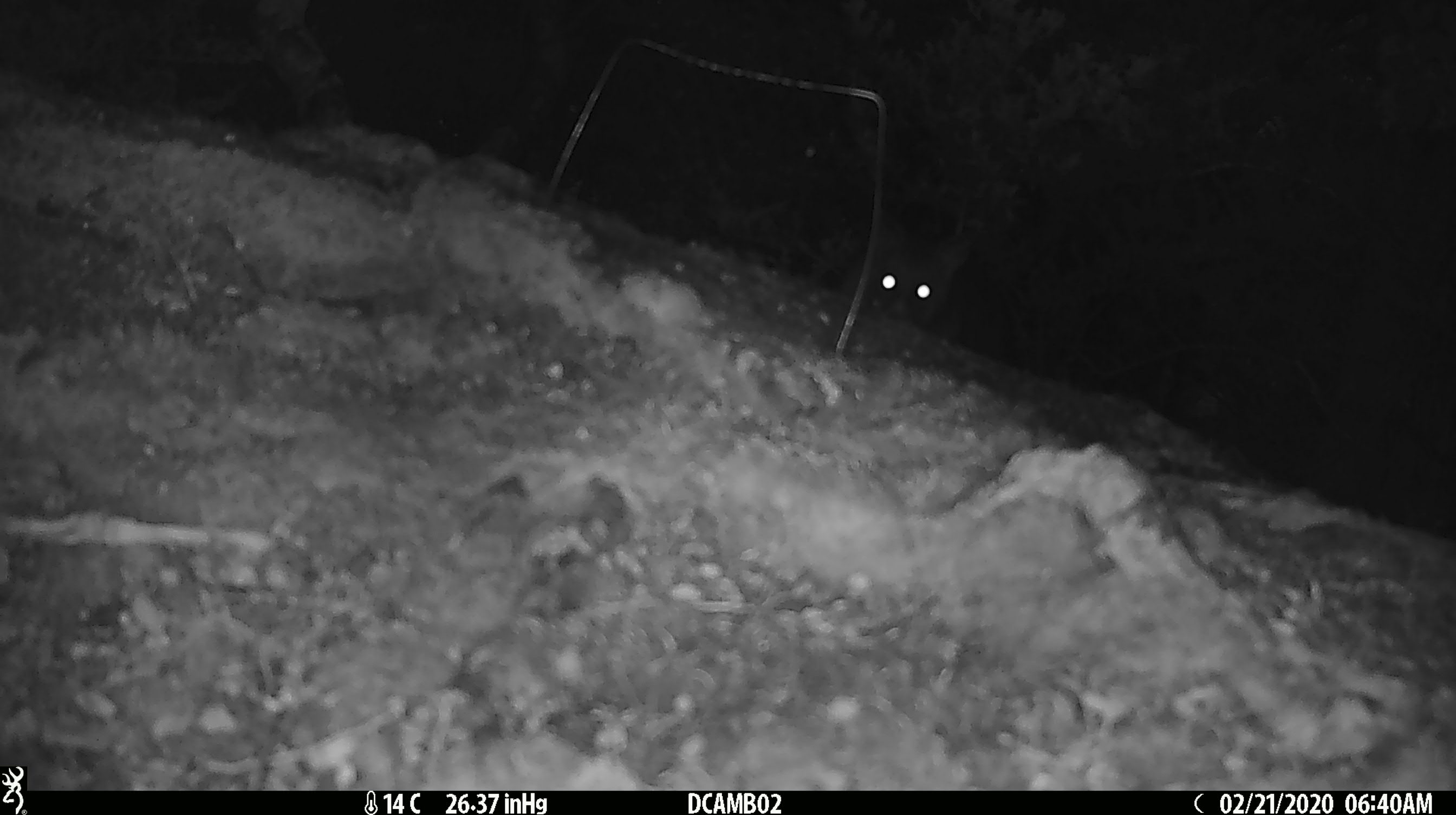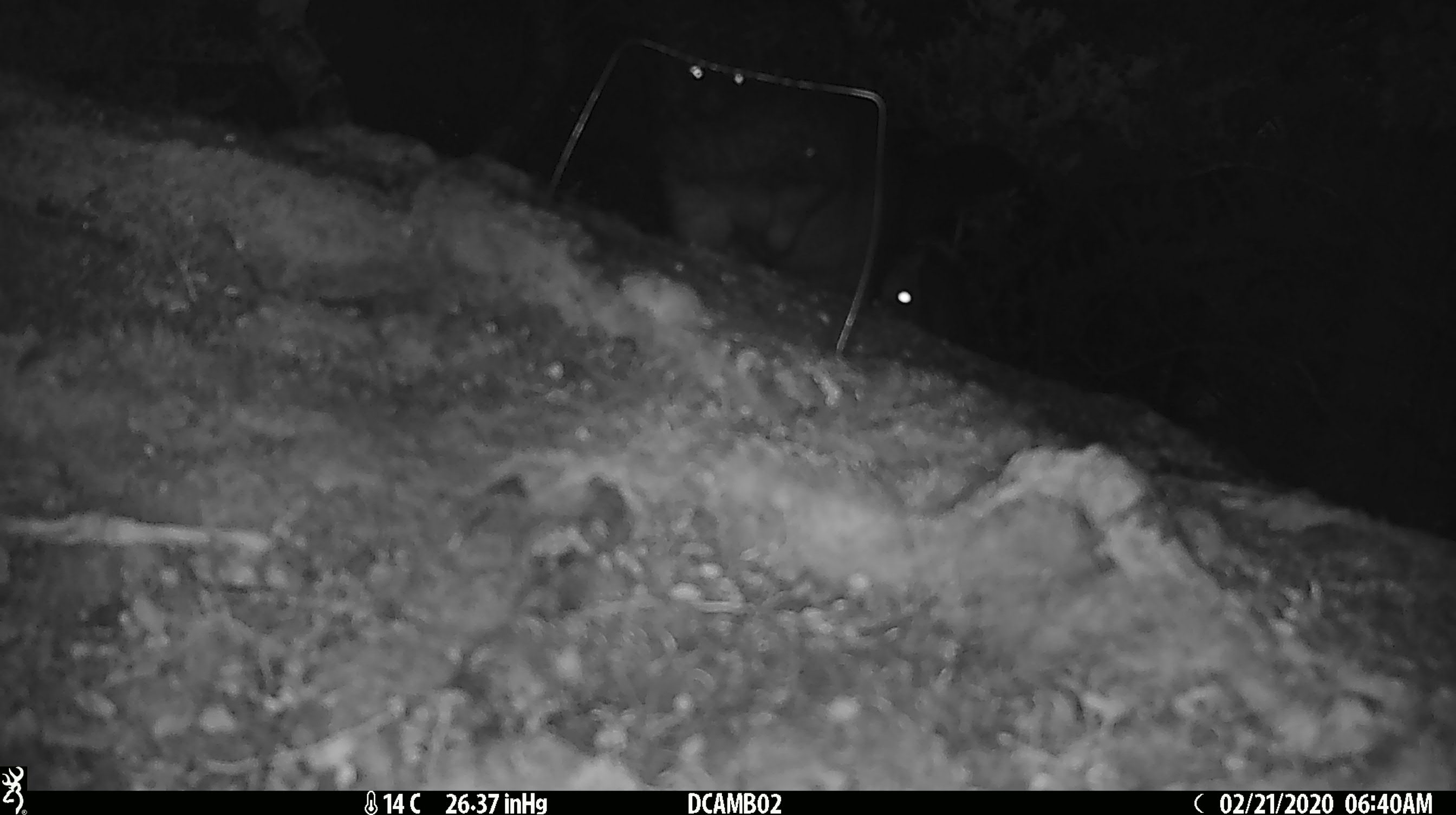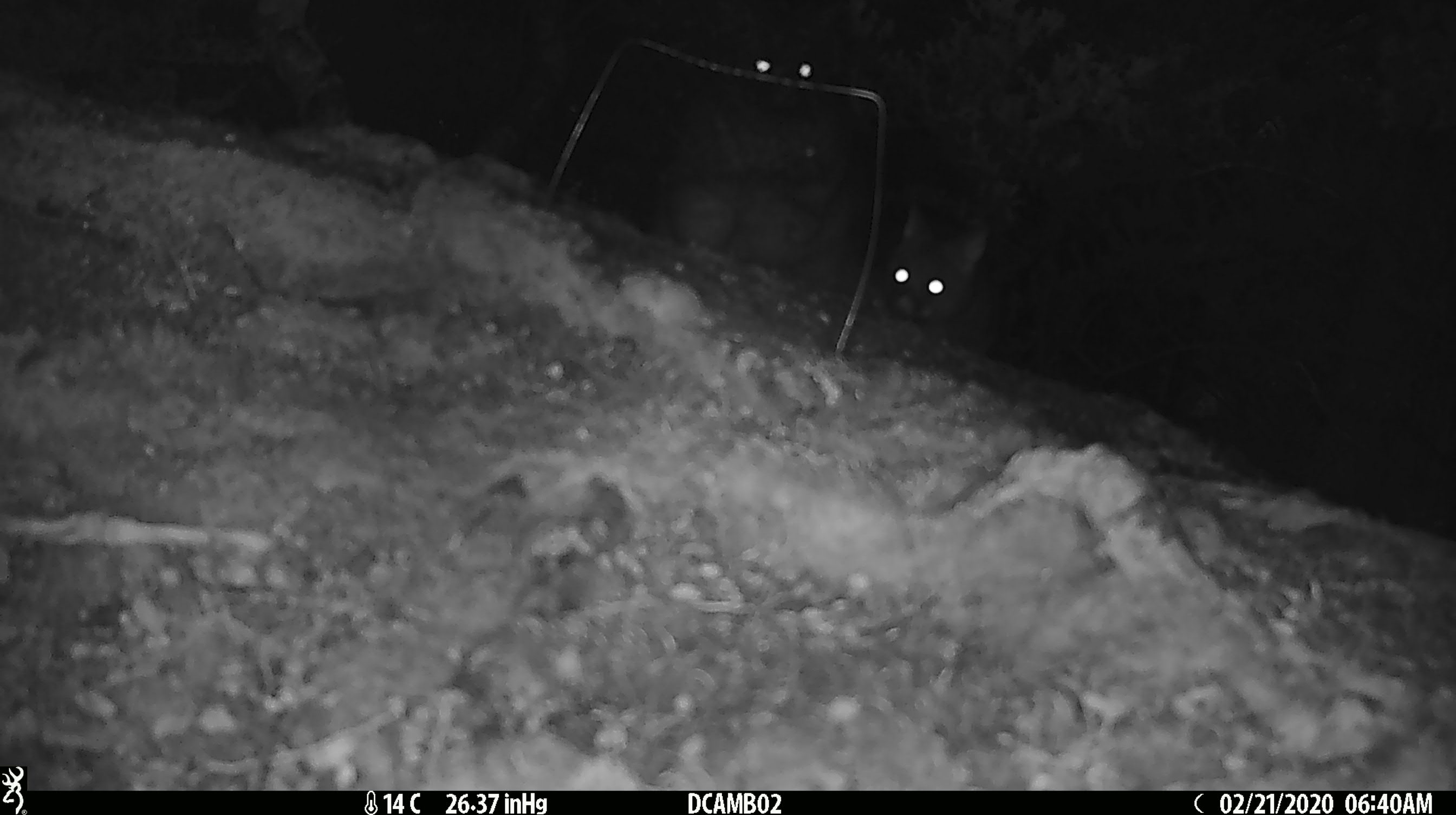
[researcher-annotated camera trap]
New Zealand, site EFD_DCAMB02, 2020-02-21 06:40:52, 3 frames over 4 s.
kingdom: Animalia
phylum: Chordata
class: Mammalia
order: Diprotodontia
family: Phalangeridae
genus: Trichosurus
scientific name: Trichosurus vulpecula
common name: common brushtail possum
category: possum